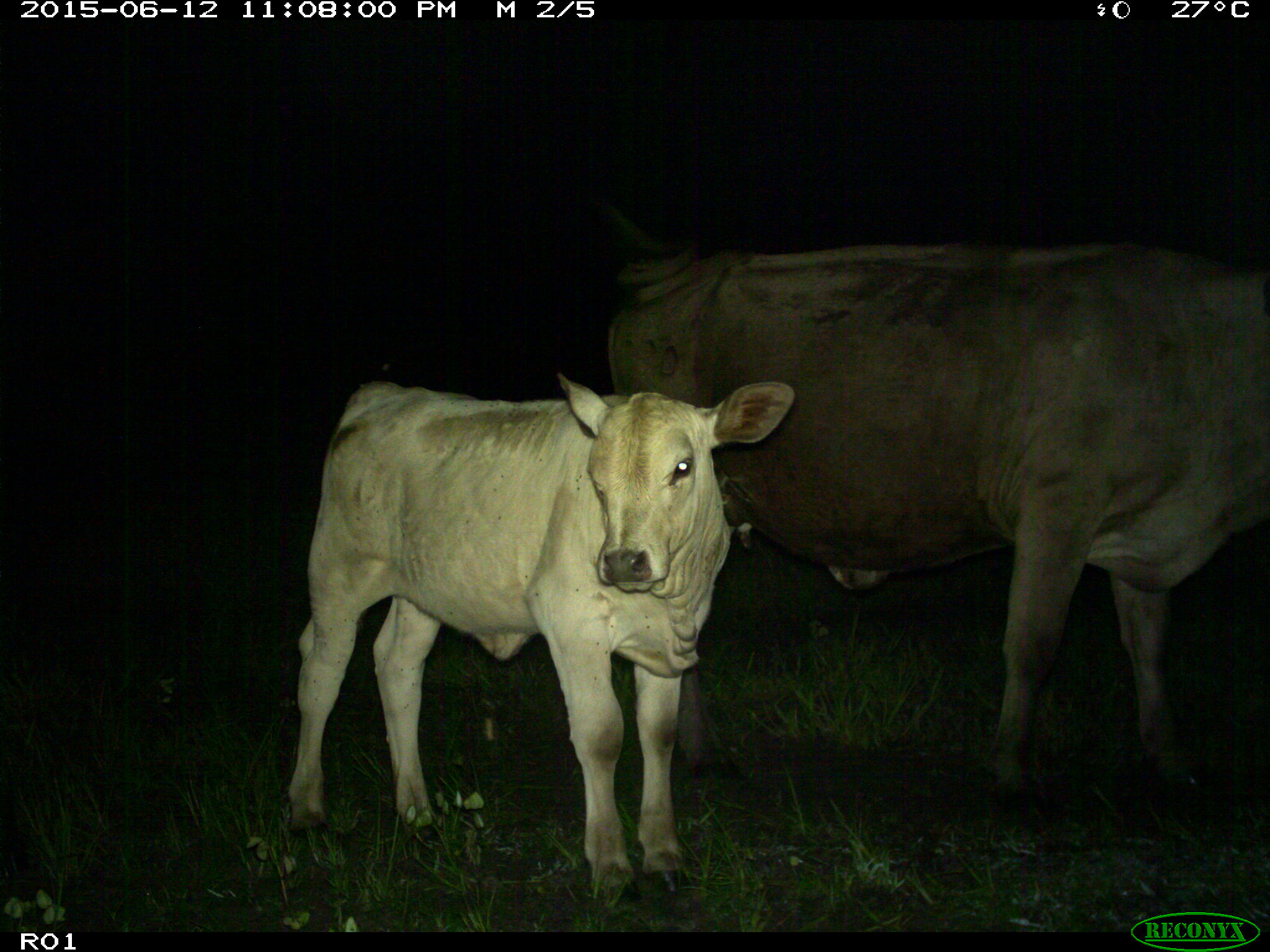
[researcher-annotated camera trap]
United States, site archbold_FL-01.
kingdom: Animalia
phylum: Chordata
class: Mammalia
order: Artiodactyla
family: Bovidae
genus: Bos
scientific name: Bos taurus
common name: domestic cow